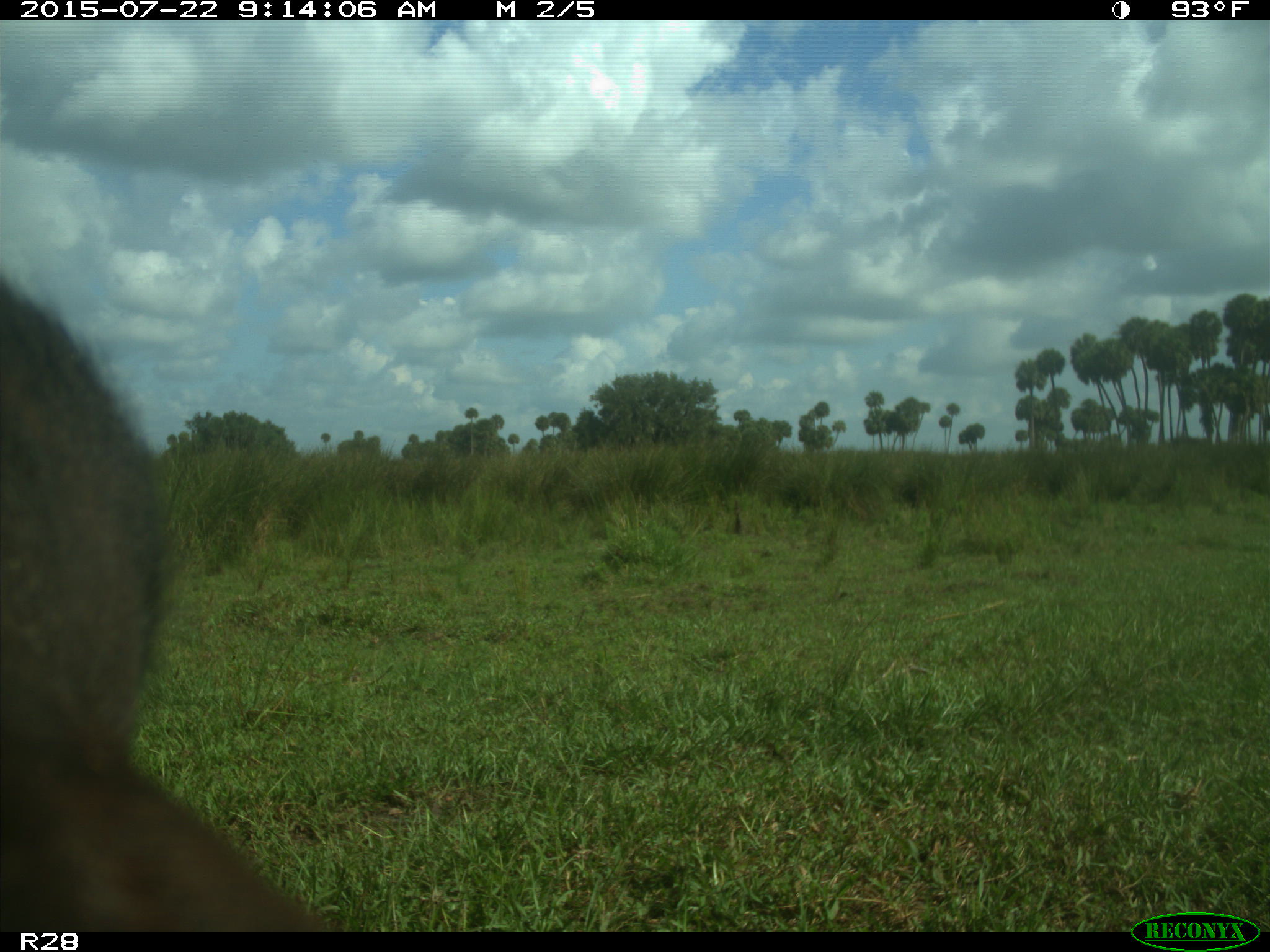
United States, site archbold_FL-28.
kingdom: Animalia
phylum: Chordata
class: Mammalia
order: Artiodactyla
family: Bovidae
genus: Bos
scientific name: Bos taurus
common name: domestic cow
Bos taurus (domestic cow).